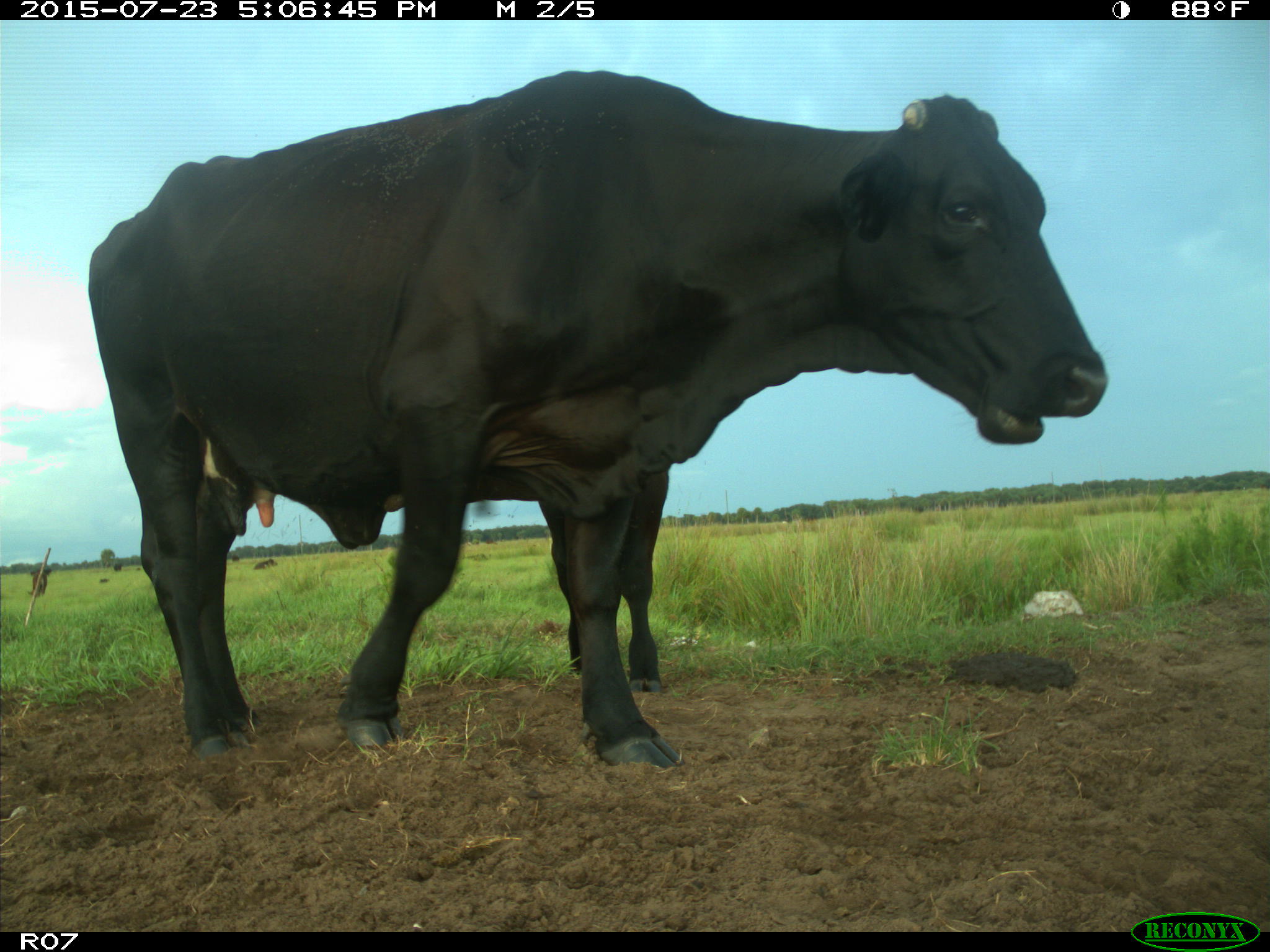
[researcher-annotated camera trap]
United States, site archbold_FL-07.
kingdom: Animalia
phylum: Chordata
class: Mammalia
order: Artiodactyla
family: Bovidae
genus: Bos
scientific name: Bos taurus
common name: domestic cow